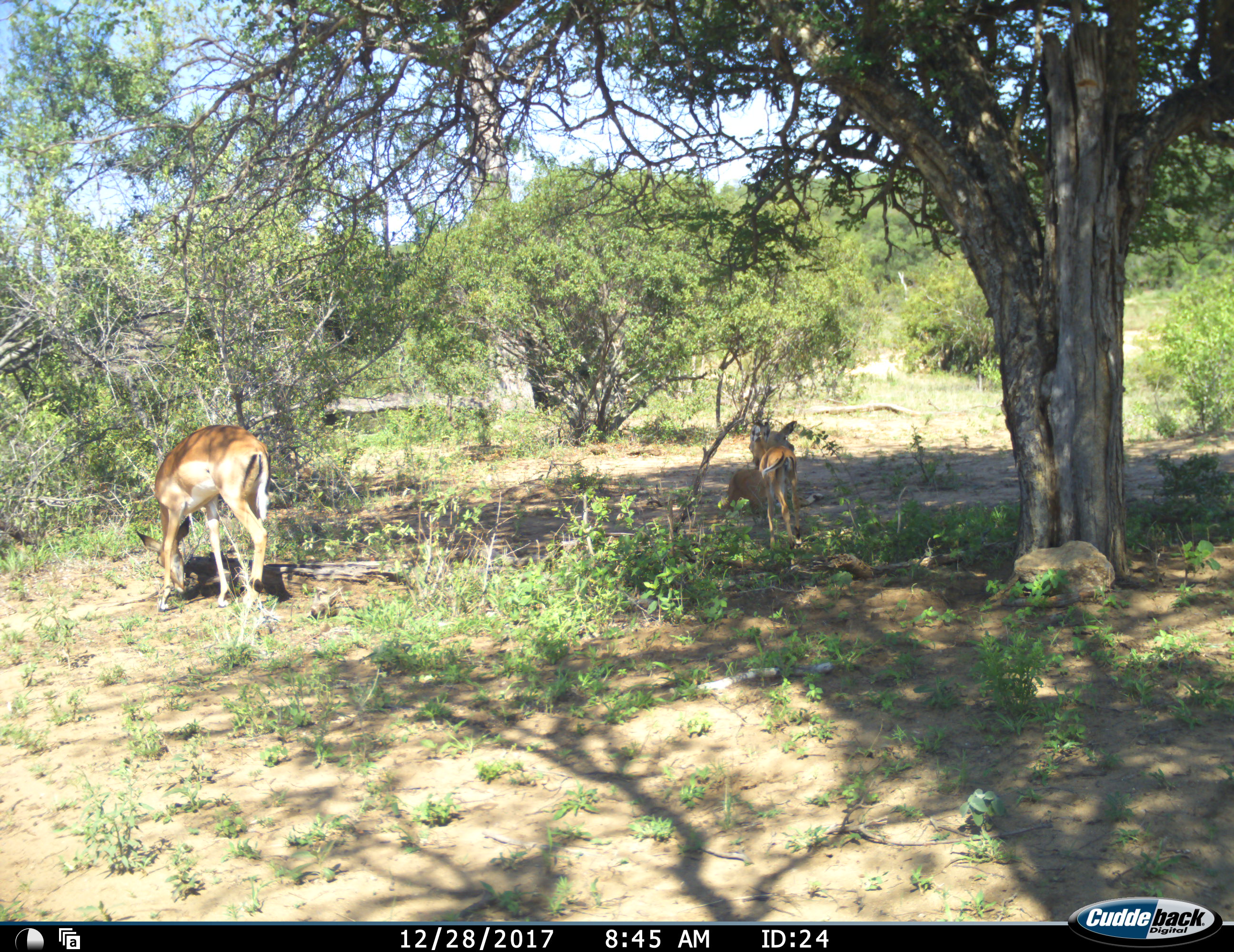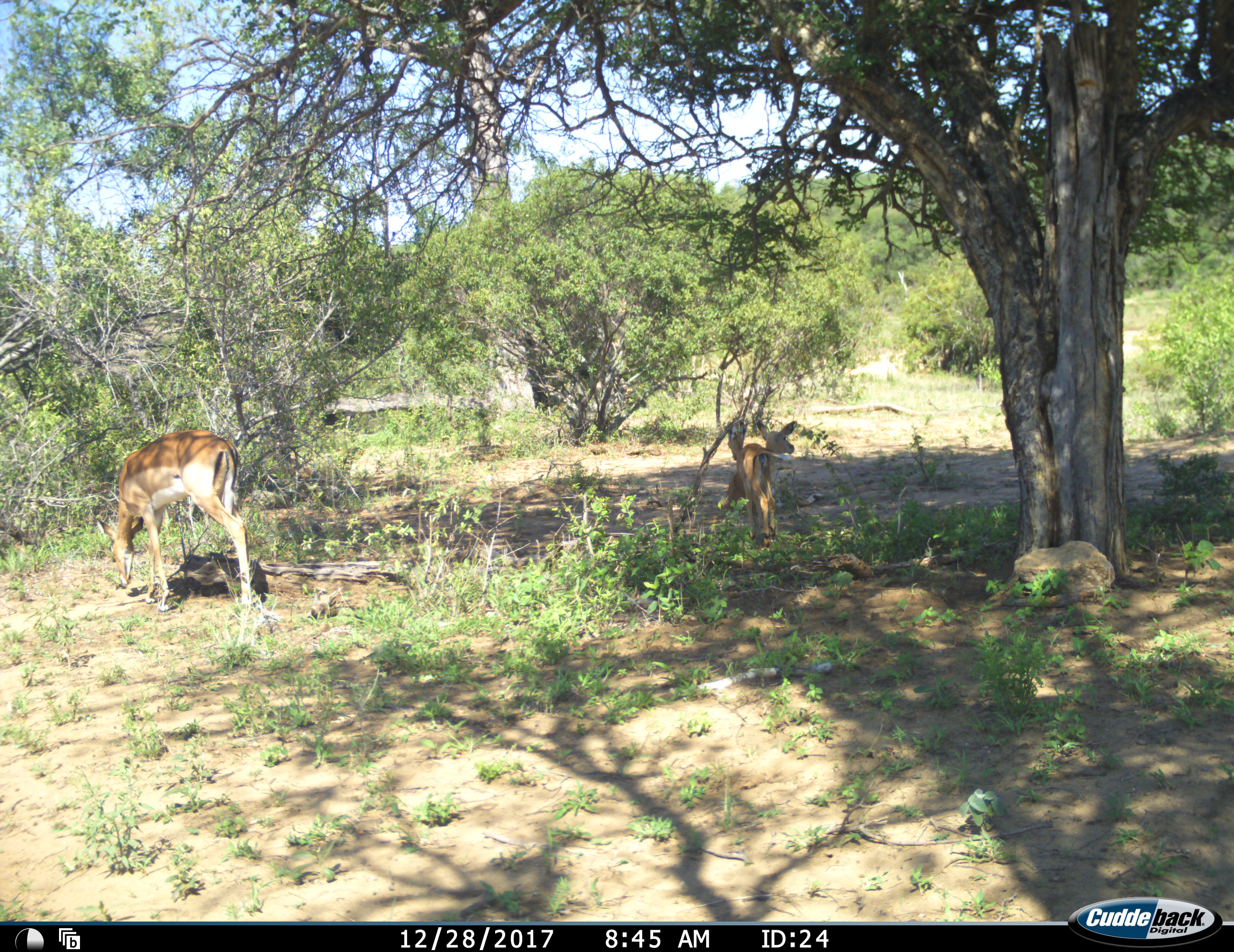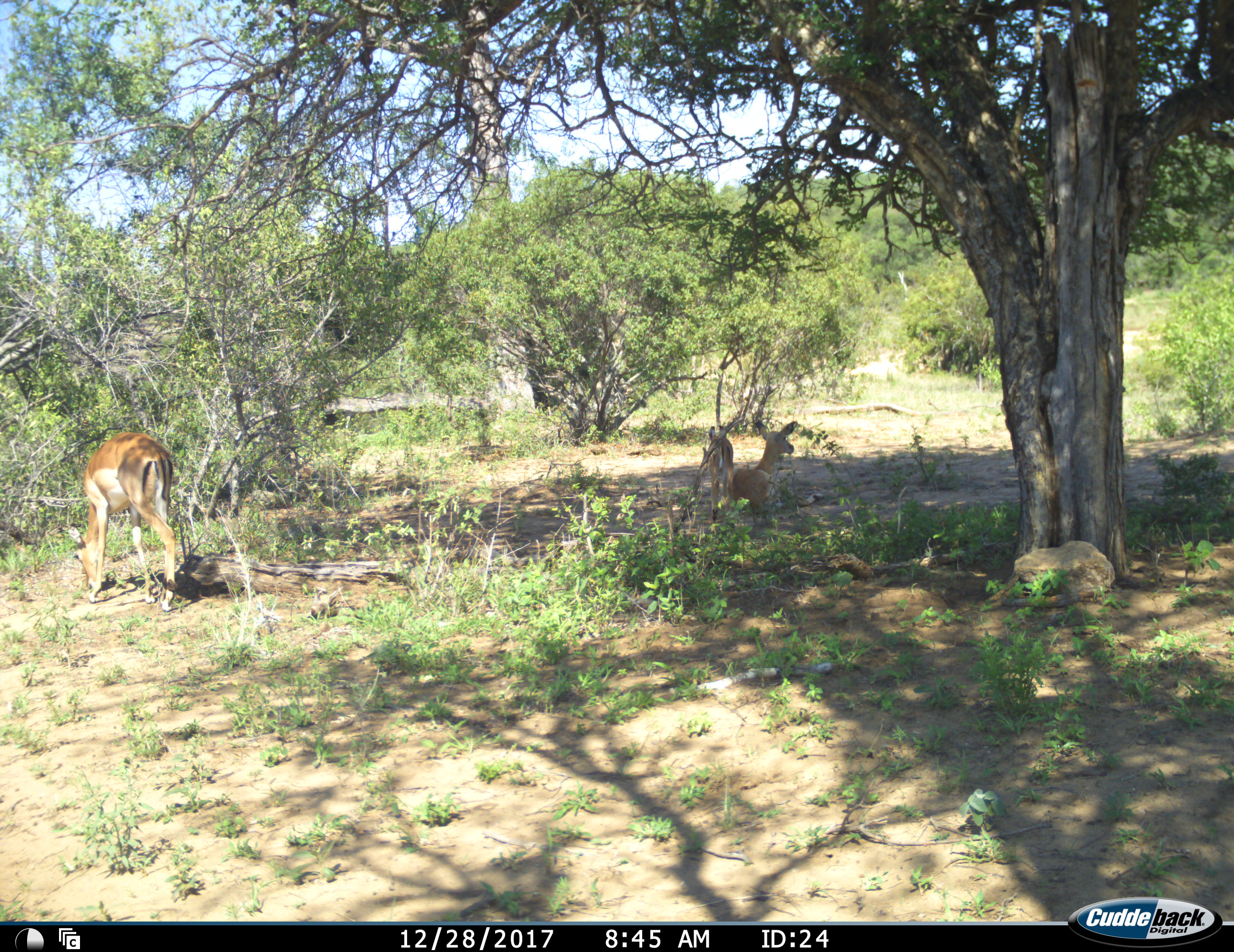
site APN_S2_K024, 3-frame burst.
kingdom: Animalia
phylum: Chordata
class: Mammalia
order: Artiodactyla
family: Bovidae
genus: Aepyceros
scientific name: Aepyceros melampus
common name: impala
Impala (Aepyceros melampus), count 3. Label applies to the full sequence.